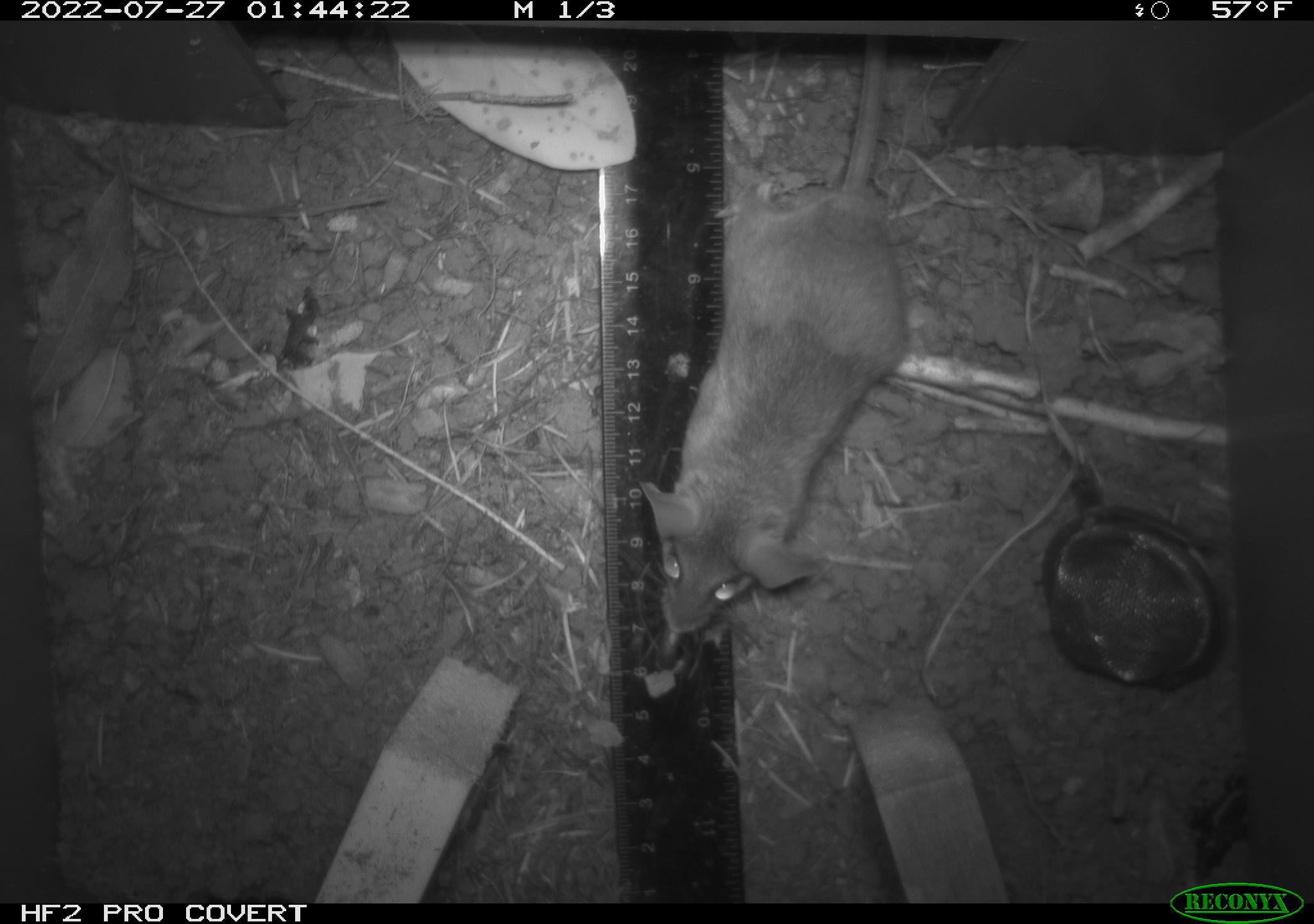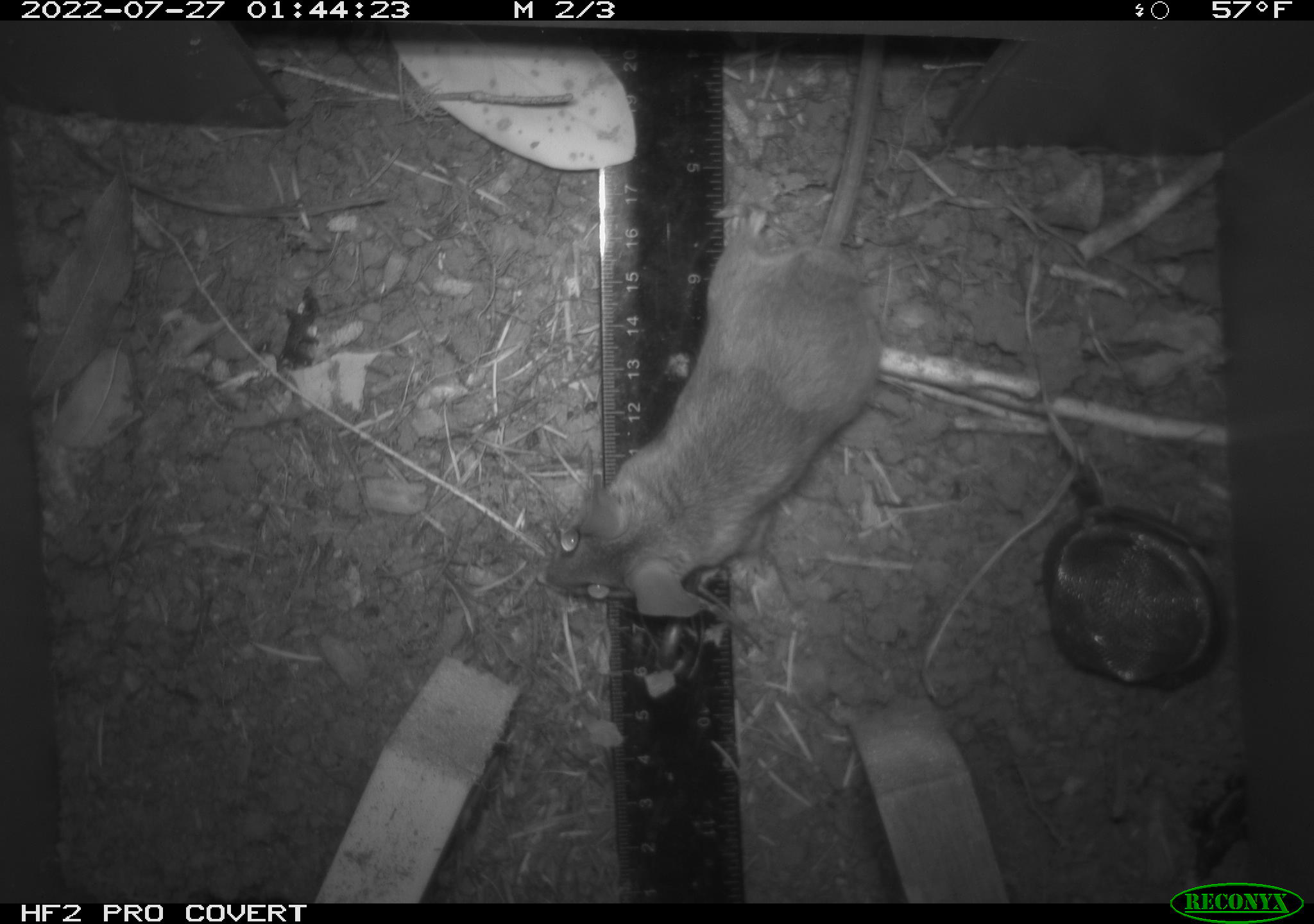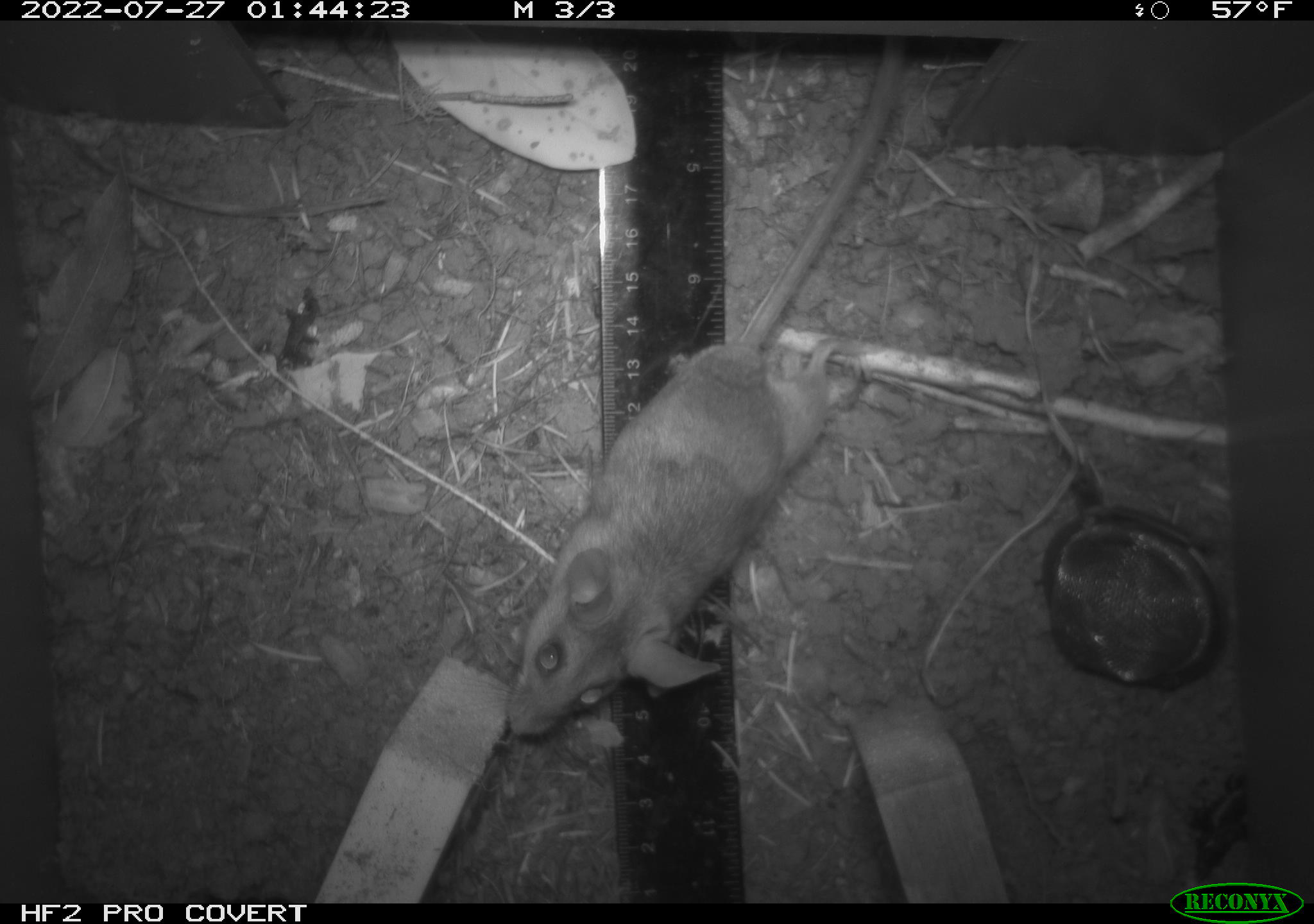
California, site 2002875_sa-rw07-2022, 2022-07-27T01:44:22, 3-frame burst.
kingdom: Animalia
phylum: Chordata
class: Mammalia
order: Rodentia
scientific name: Rodentia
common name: mouse species